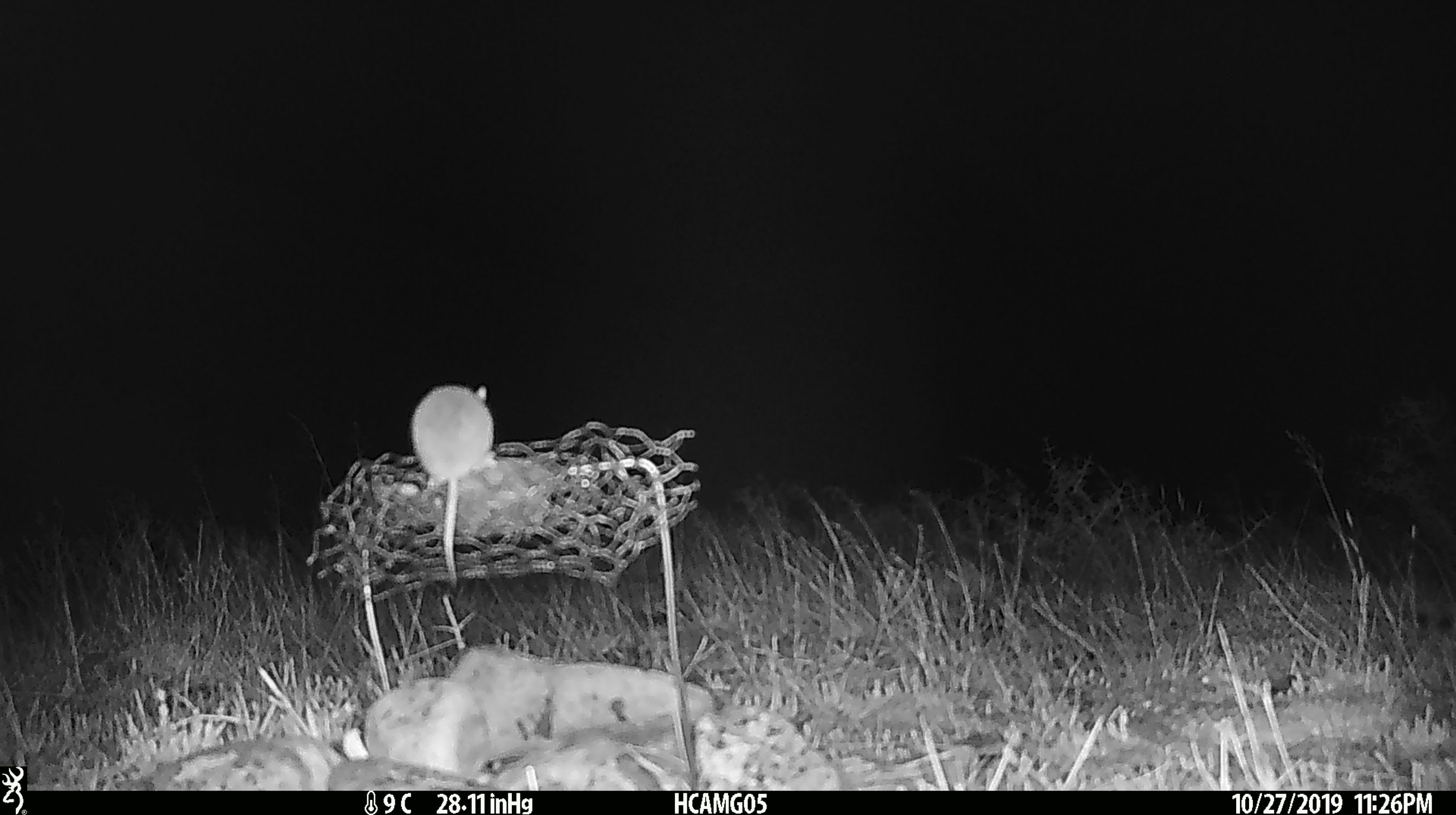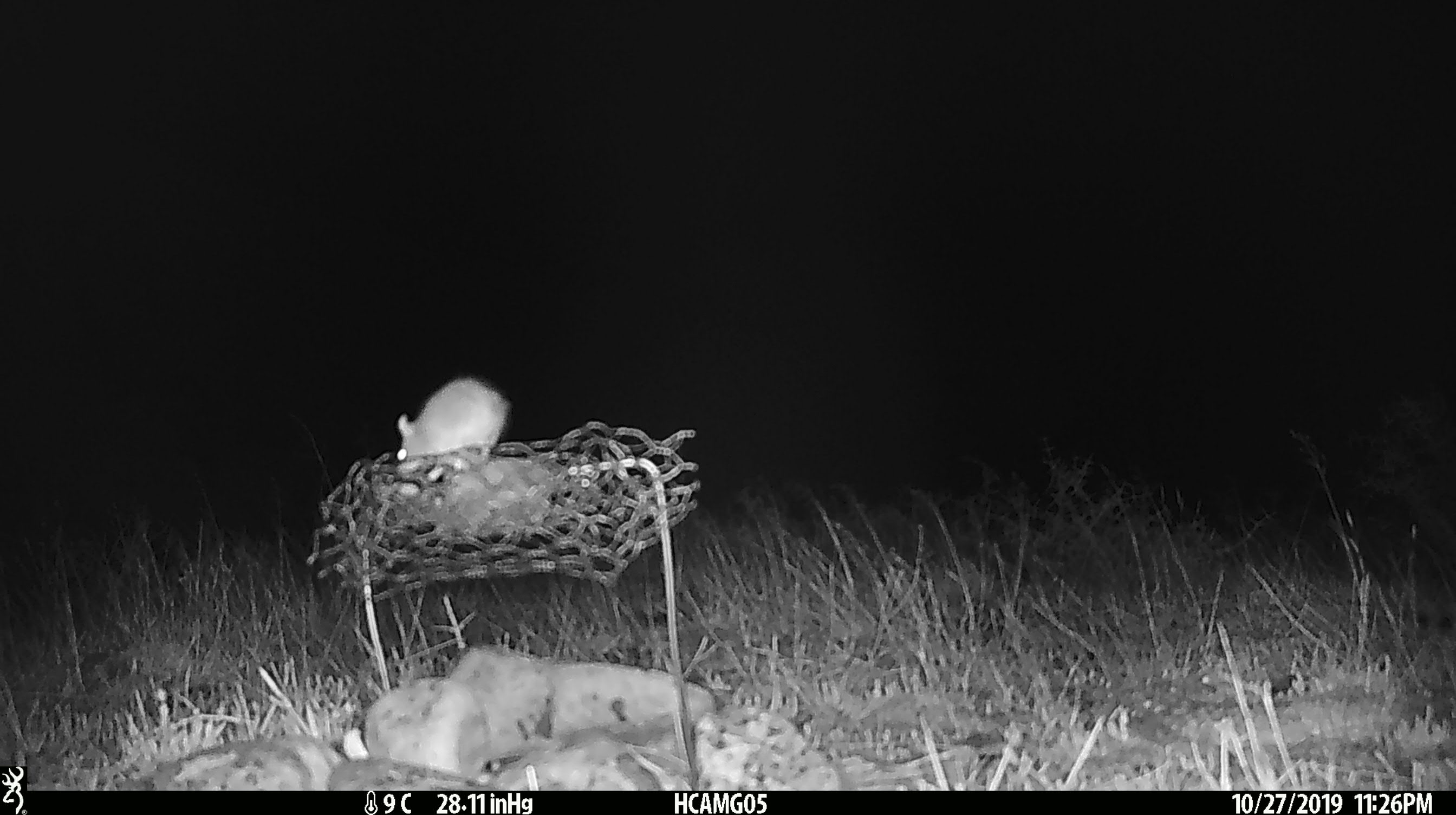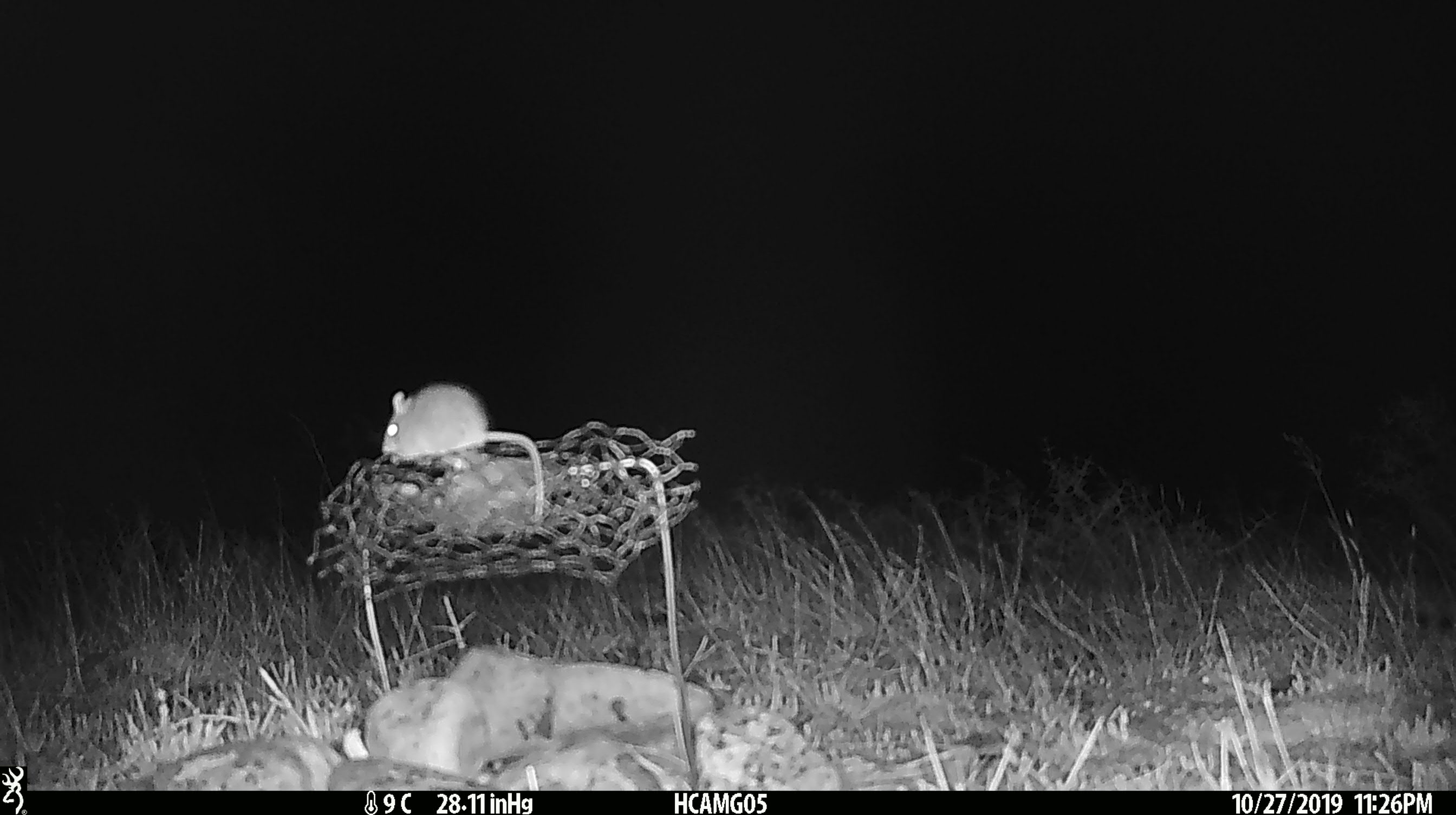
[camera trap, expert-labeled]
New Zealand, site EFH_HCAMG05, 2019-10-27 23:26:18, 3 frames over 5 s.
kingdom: Animalia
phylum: Chordata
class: Mammalia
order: Rodentia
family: Muridae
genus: Mus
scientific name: Mus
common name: mouse